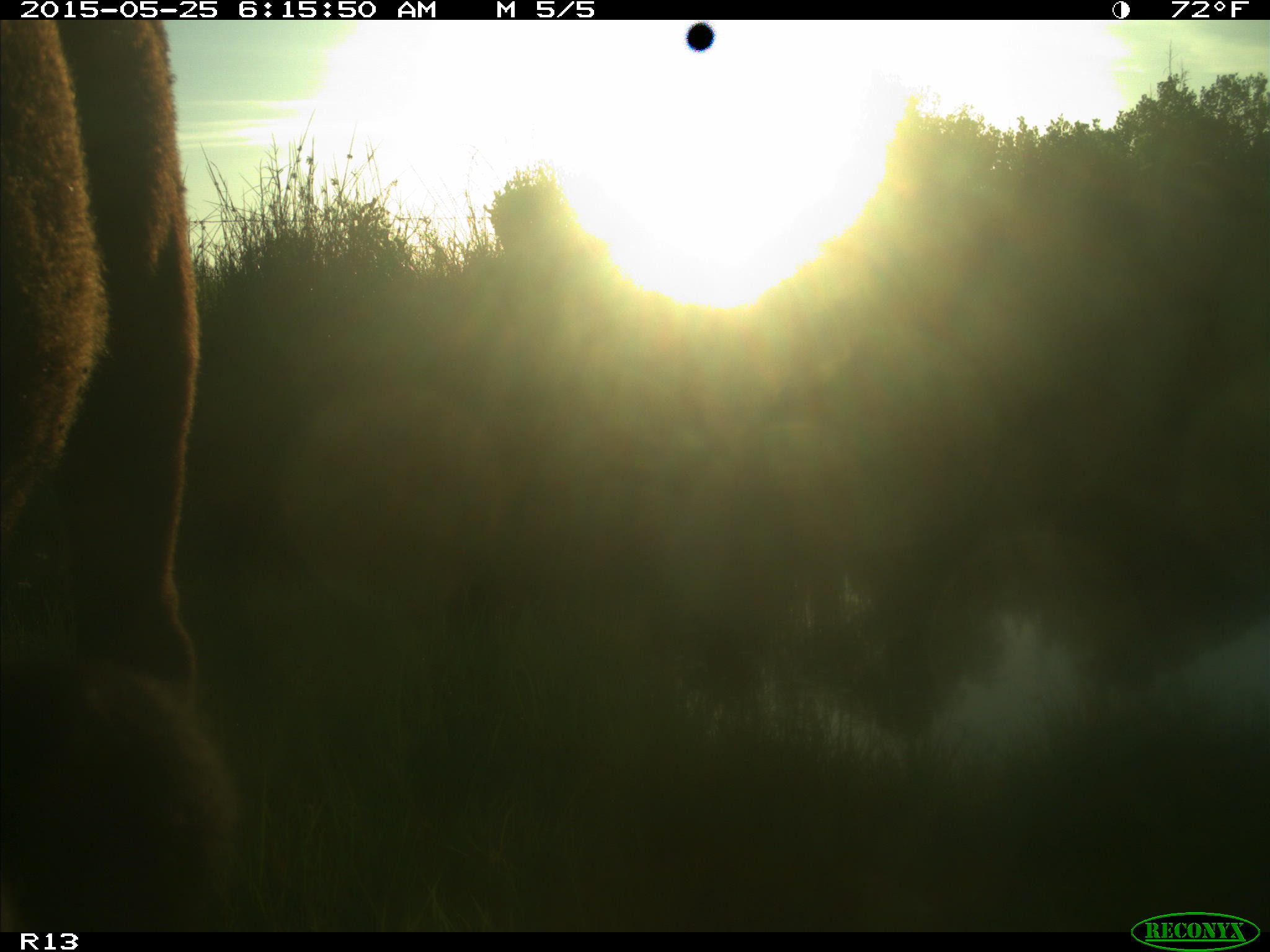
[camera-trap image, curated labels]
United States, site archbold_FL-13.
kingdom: Animalia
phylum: Chordata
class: Mammalia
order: Artiodactyla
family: Bovidae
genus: Bos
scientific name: Bos taurus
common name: domestic cow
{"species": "Bos taurus (domestic cow)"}